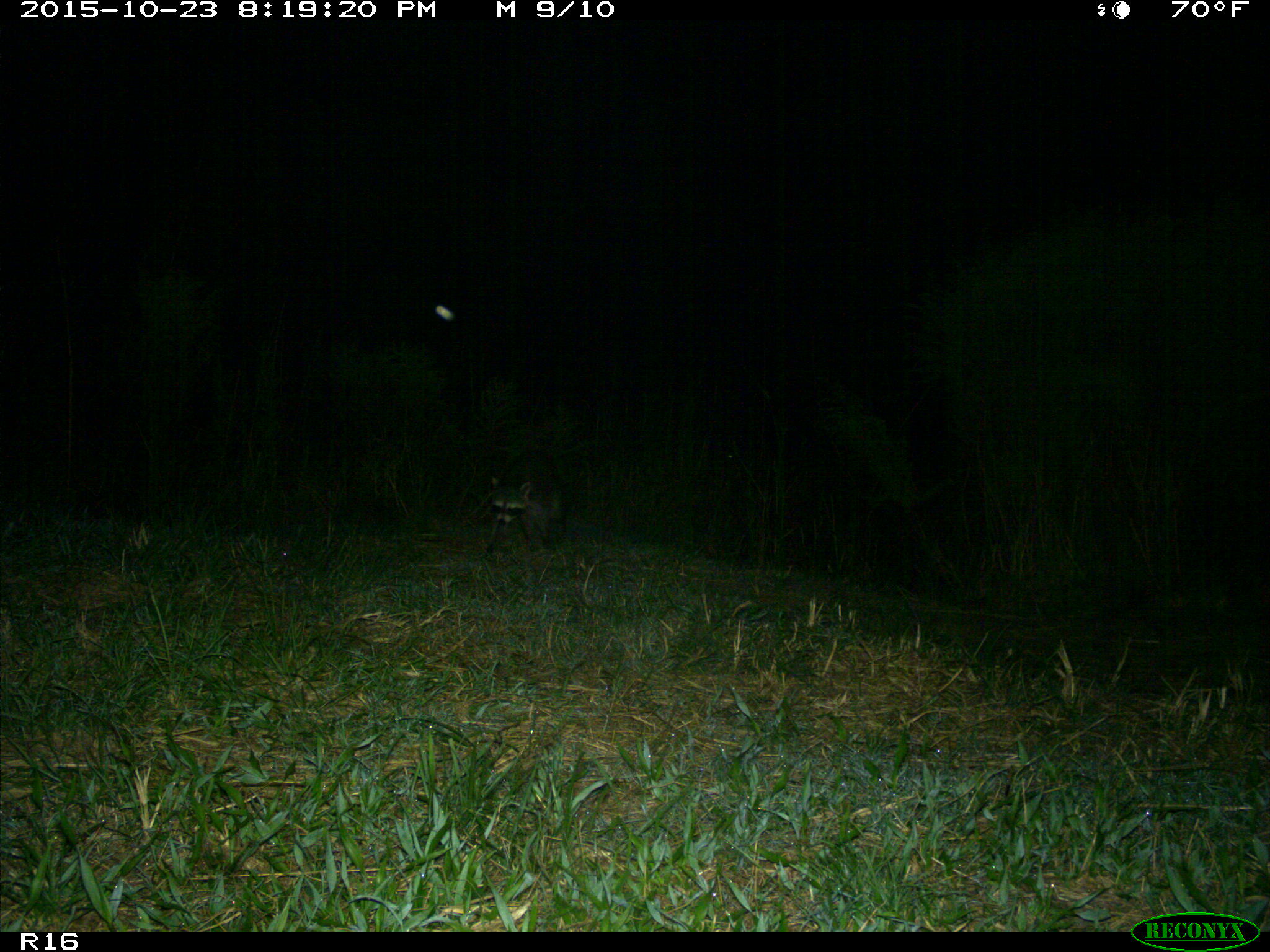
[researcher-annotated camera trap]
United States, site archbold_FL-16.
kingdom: Animalia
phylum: Chordata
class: Mammalia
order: Carnivora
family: Procyonidae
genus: Procyon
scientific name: Procyon lotor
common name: common raccoon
Procyon lotor (common raccoon).